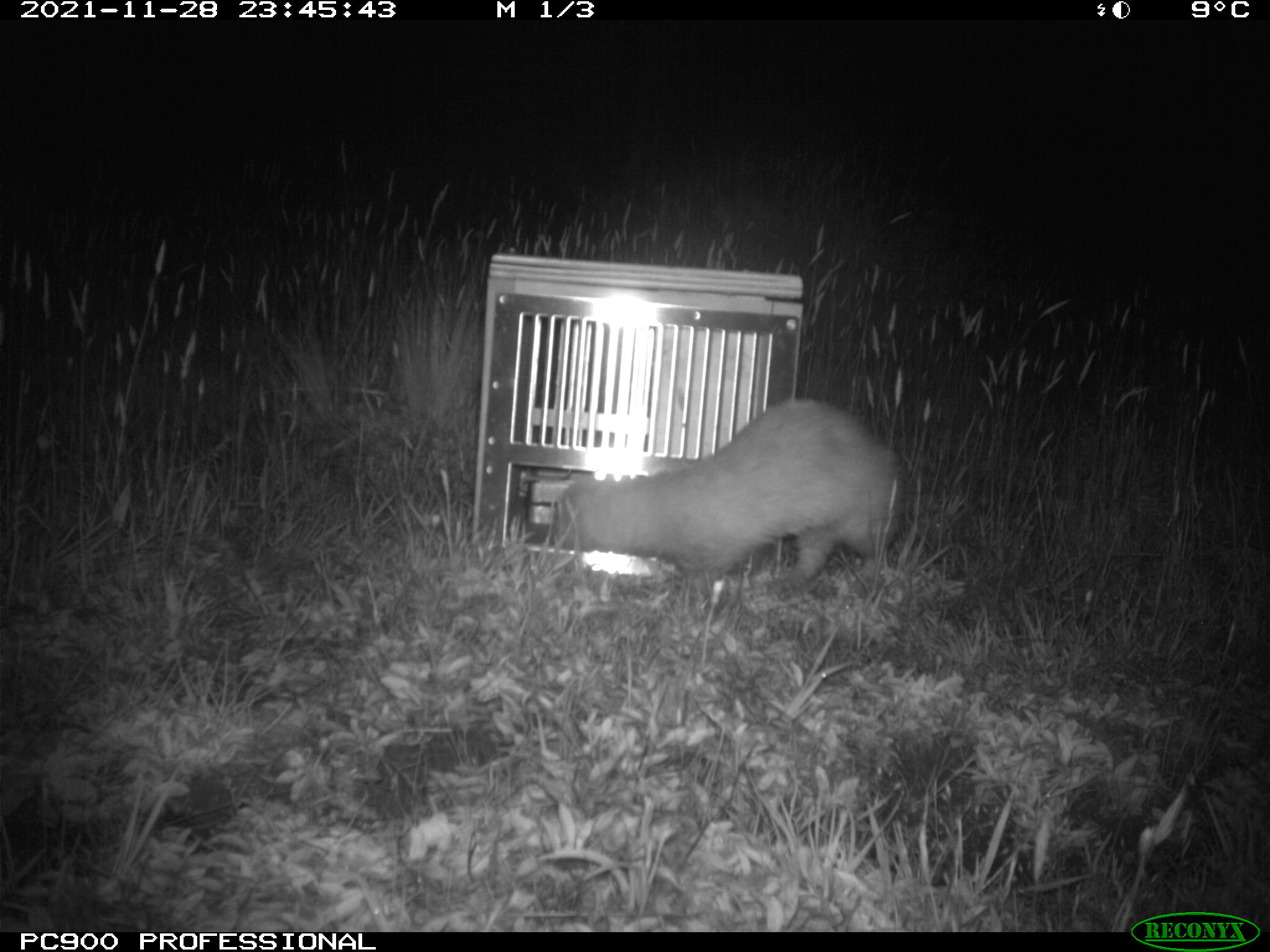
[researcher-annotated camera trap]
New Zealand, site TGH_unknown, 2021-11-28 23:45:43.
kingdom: Animalia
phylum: Chordata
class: Mammalia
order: Carnivora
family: Mustelidae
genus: Mustela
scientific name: Mustela furo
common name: ferret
Ferret (Mustela furo).